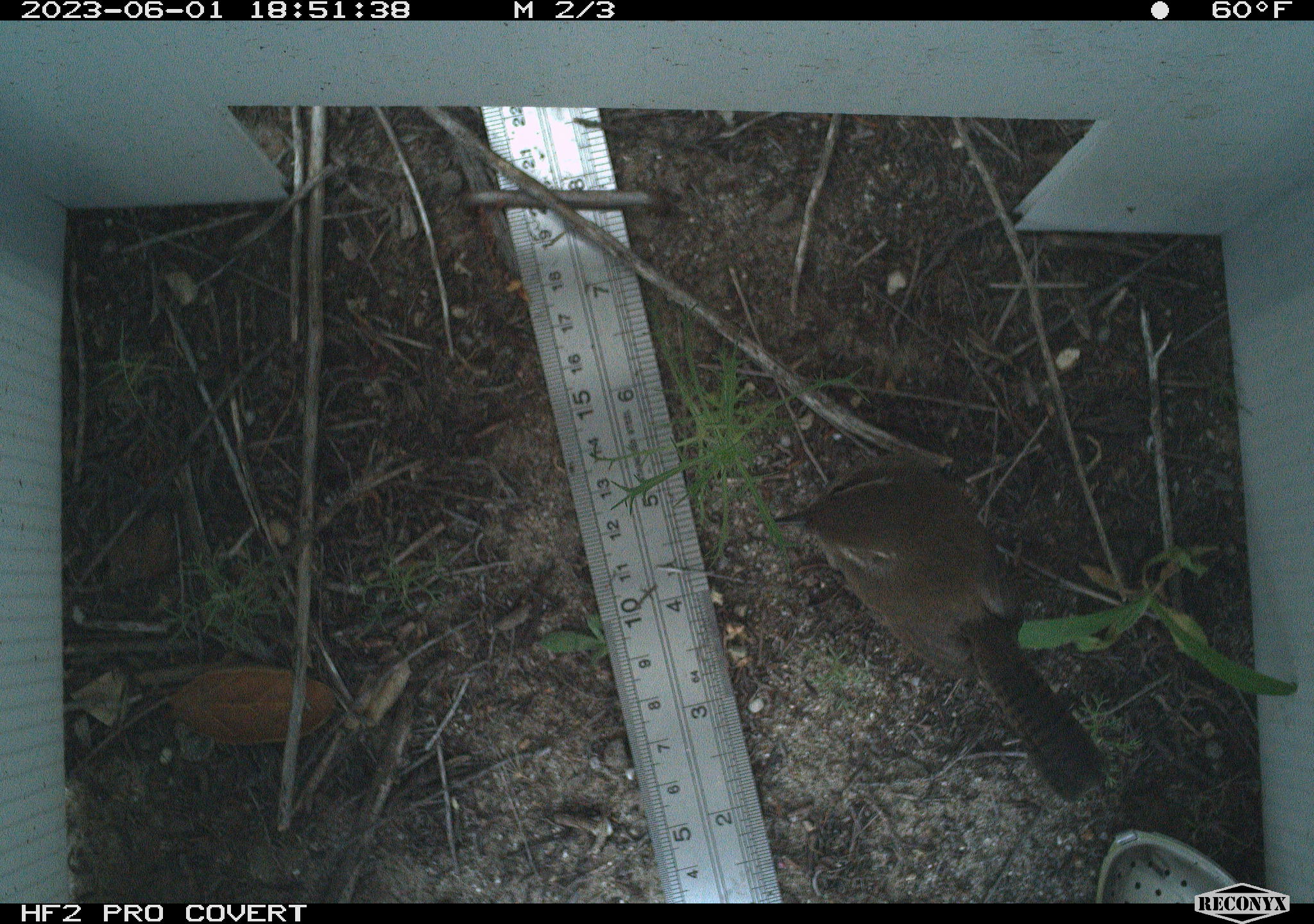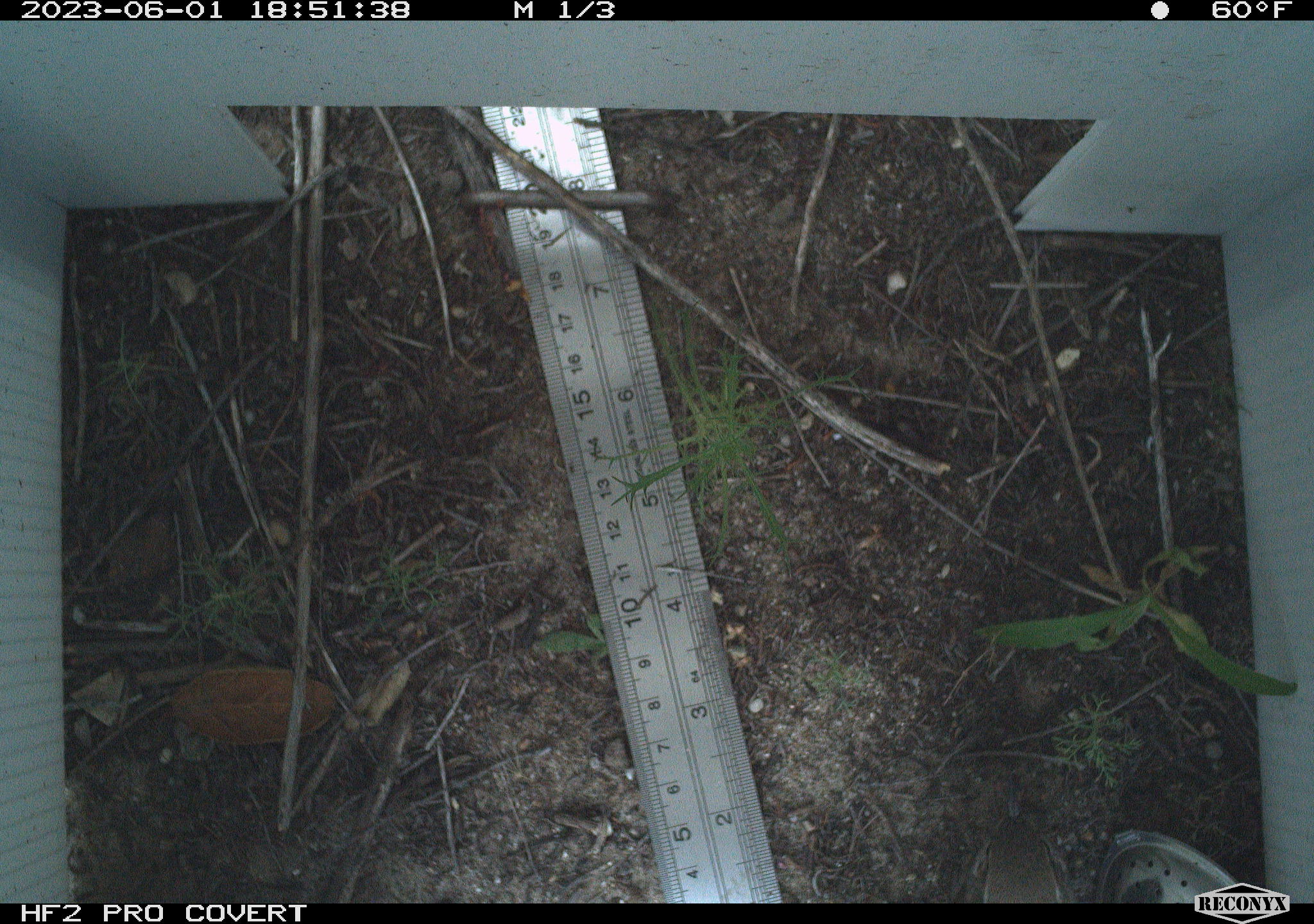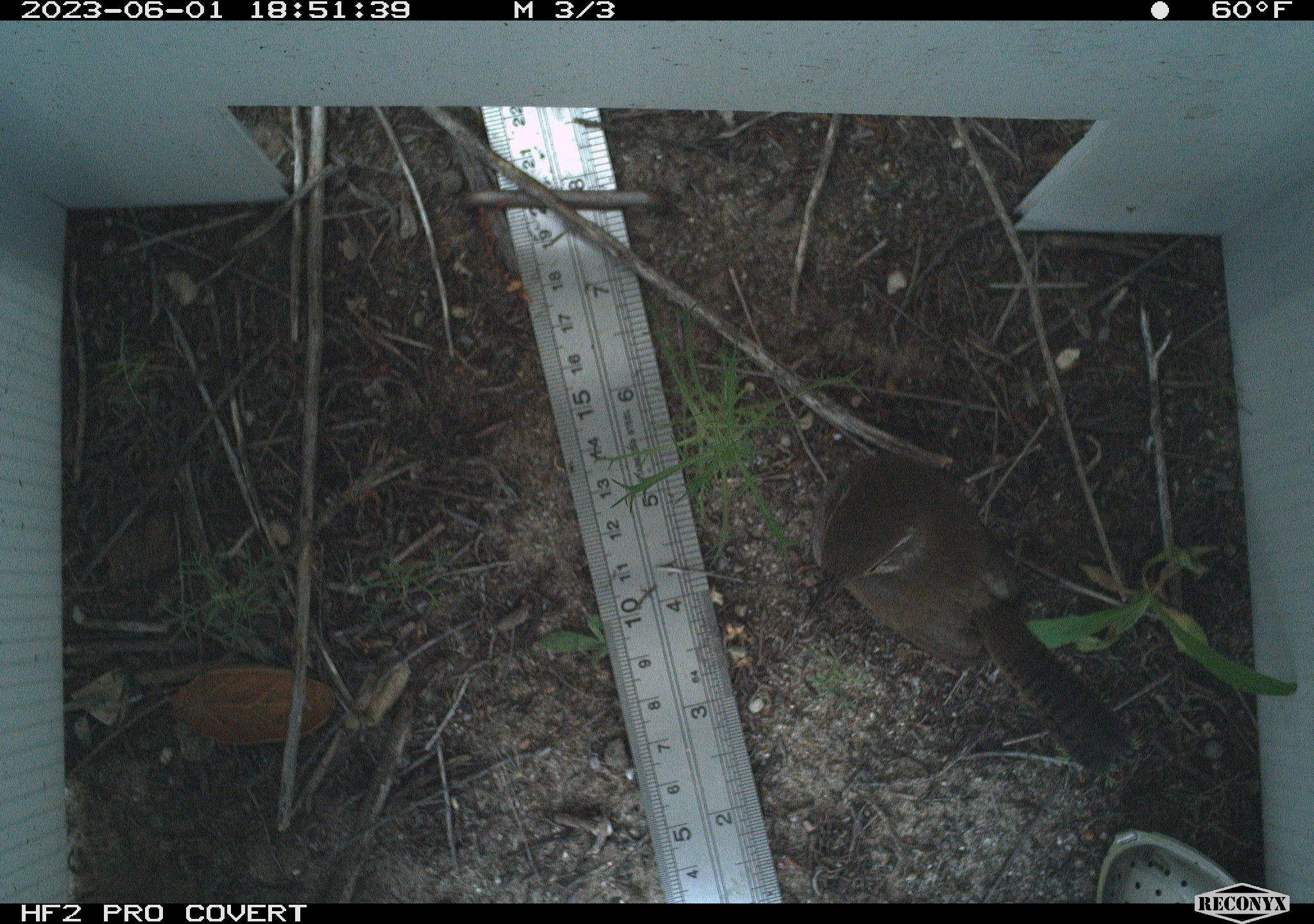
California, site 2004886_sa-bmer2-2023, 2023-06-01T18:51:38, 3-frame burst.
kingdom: Animalia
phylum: Chordata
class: Aves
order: Passeriformes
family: Troglodytidae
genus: Thryomanes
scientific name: Thryomanes bewickii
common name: bewick's wren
Bewick's wren (Thryomanes bewickii).